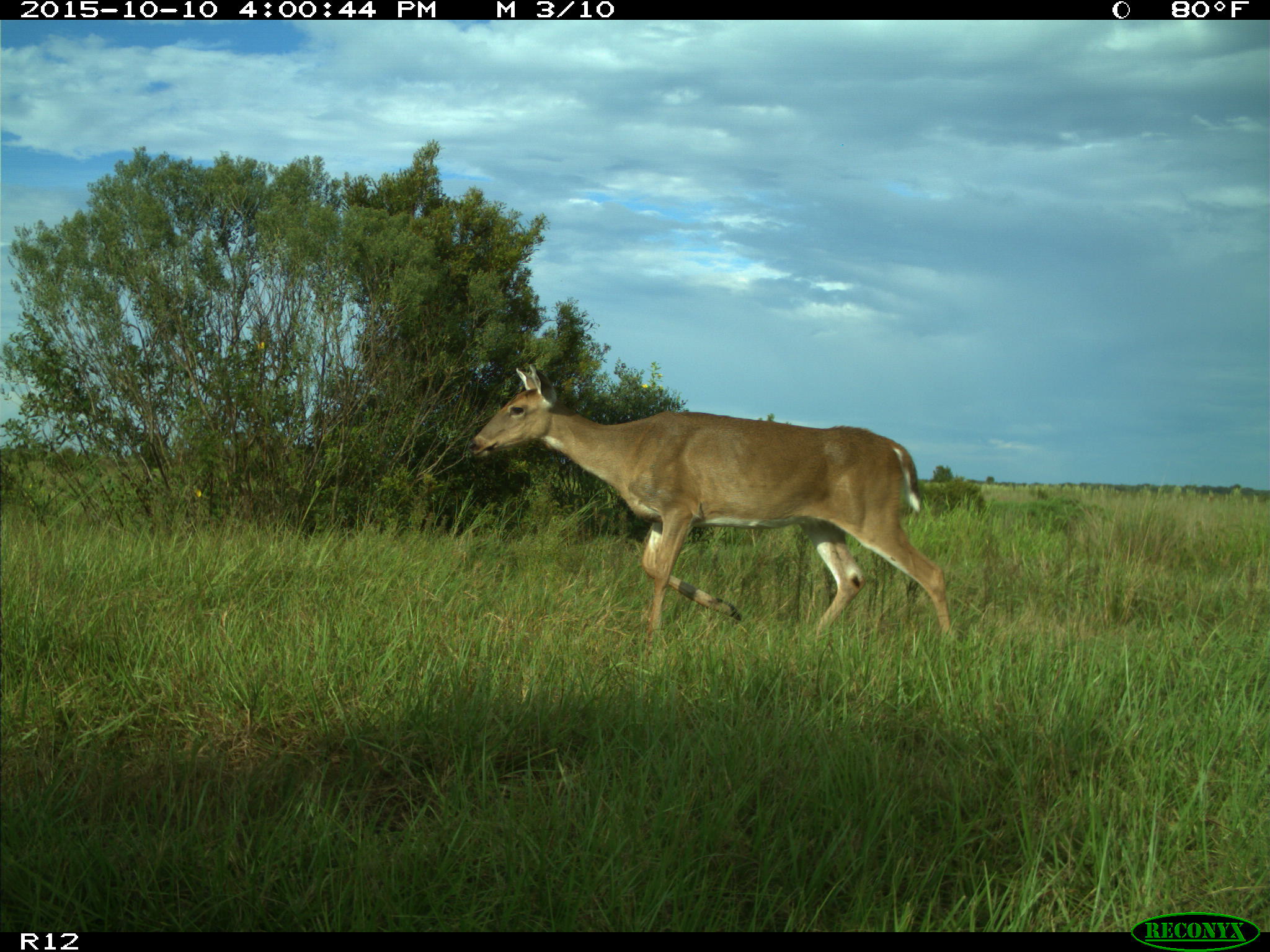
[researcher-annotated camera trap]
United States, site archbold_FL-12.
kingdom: Animalia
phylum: Chordata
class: Mammalia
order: Artiodactyla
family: Cervidae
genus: Odocoileus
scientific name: Odocoileus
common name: deer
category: unidentified deer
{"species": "unidentified deer (deer) (Odocoileus)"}